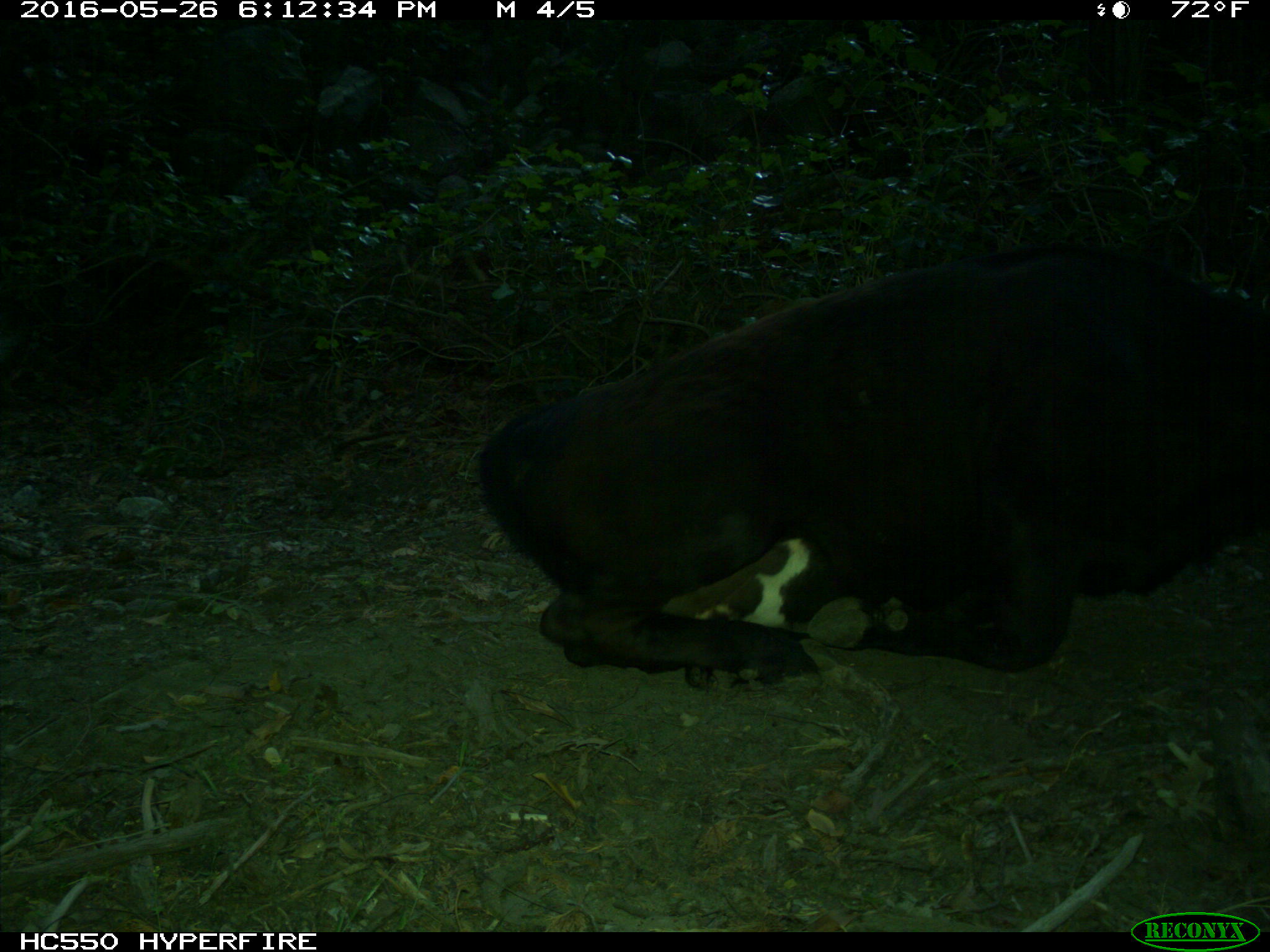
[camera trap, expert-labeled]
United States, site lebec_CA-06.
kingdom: Animalia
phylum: Chordata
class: Mammalia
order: Artiodactyla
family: Bovidae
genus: Bos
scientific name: Bos taurus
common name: domestic cow